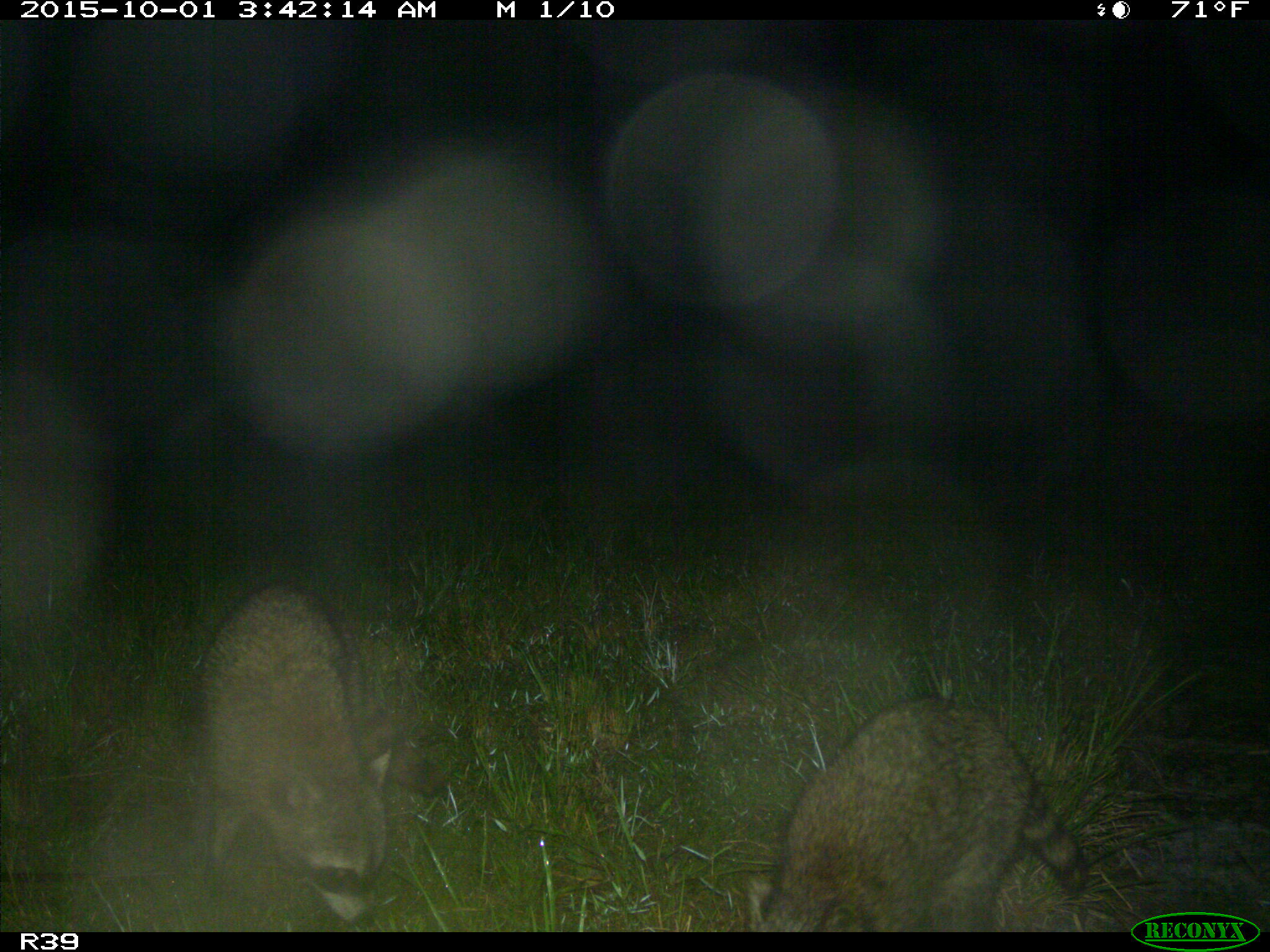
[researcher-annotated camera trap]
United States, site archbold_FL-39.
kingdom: Animalia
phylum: Chordata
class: Mammalia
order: Carnivora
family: Procyonidae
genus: Procyon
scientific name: Procyon lotor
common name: common raccoon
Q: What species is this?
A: Procyon lotor (common raccoon).